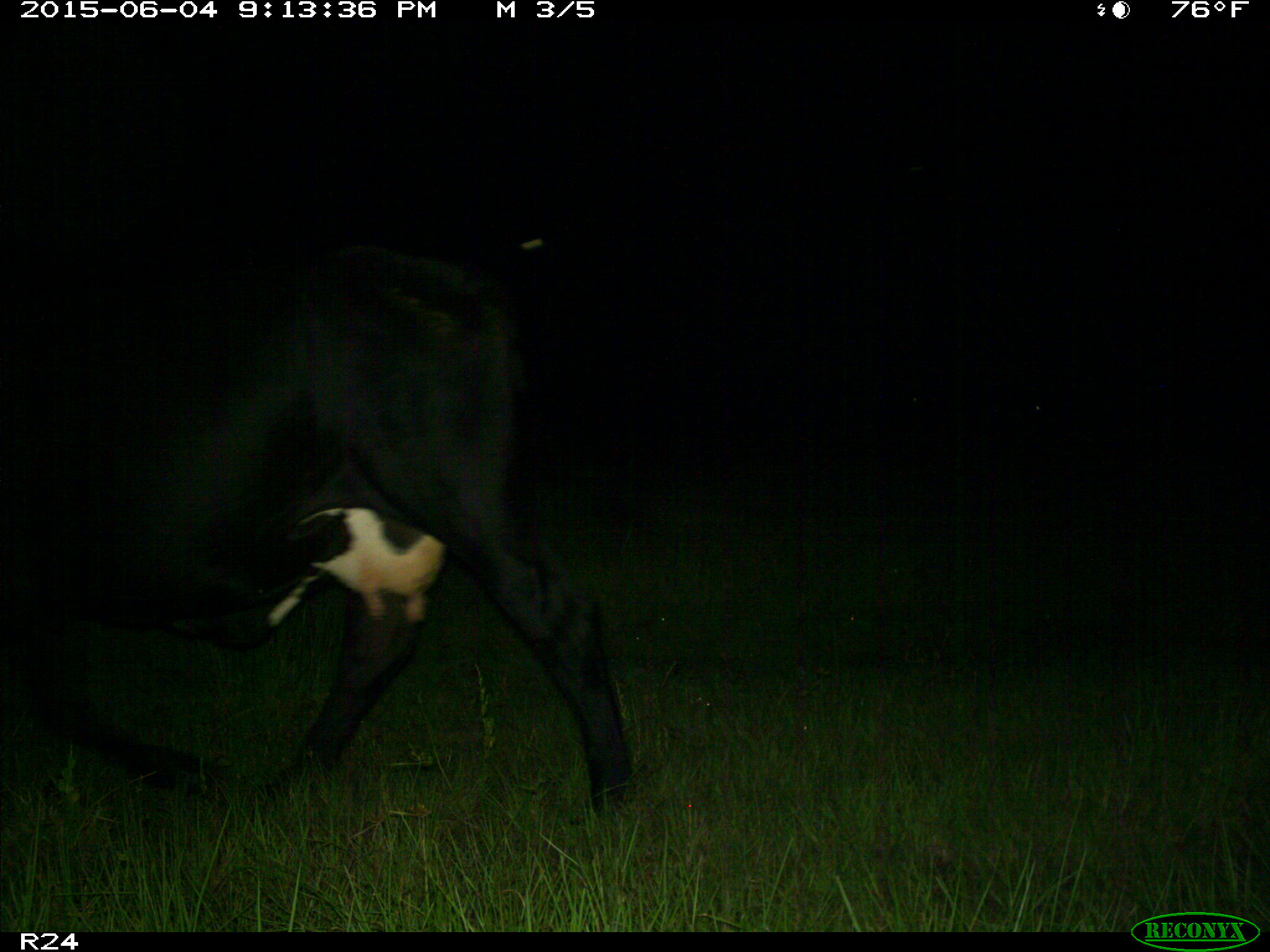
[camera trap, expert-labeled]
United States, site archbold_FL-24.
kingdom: Animalia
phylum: Chordata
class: Mammalia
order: Artiodactyla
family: Bovidae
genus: Bos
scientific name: Bos taurus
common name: domestic cow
Bos taurus (domestic cow).